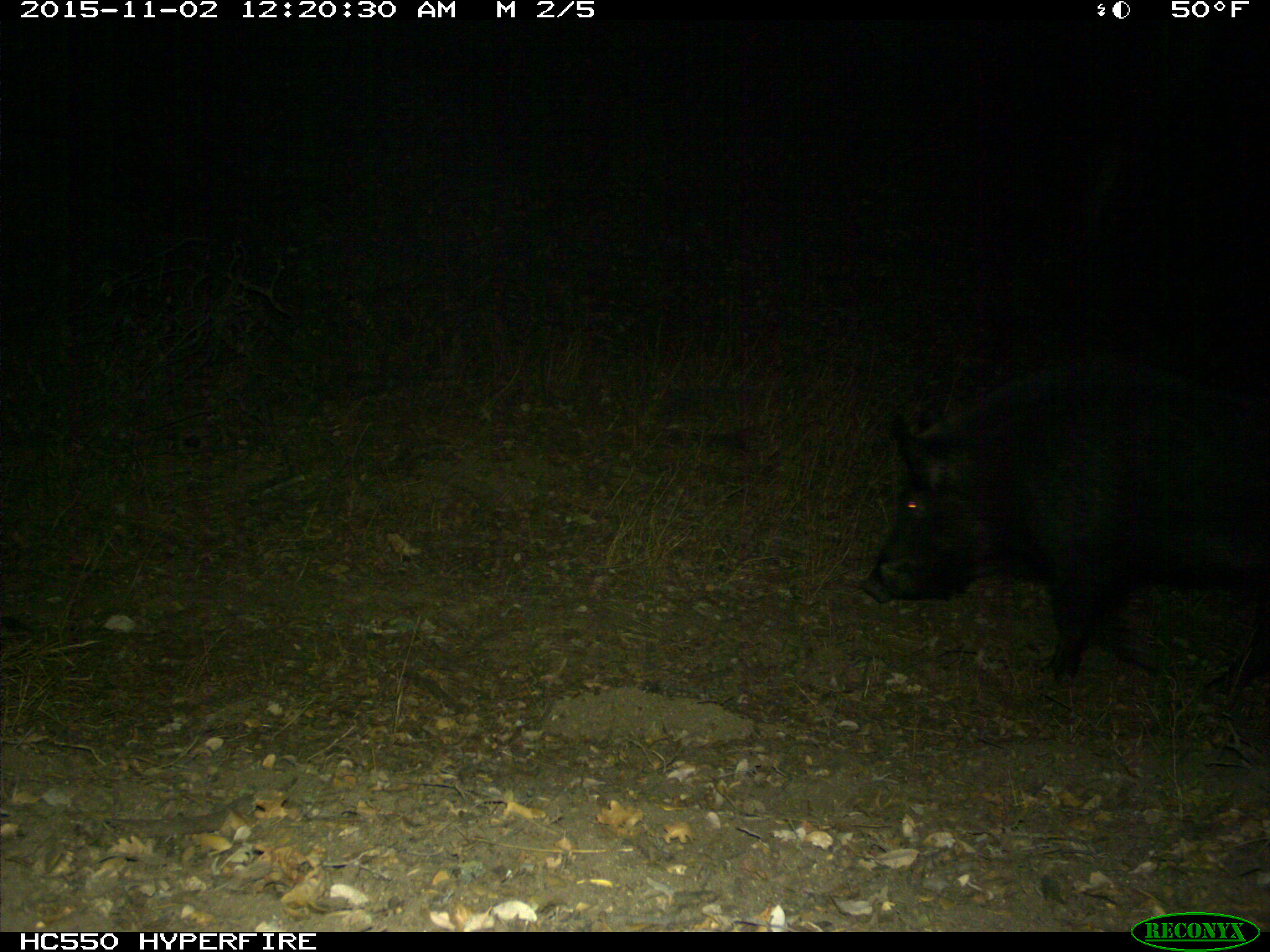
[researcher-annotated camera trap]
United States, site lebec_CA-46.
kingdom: Animalia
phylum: Chordata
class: Mammalia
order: Artiodactyla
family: Suidae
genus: Sus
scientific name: Sus scrofa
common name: wild boar